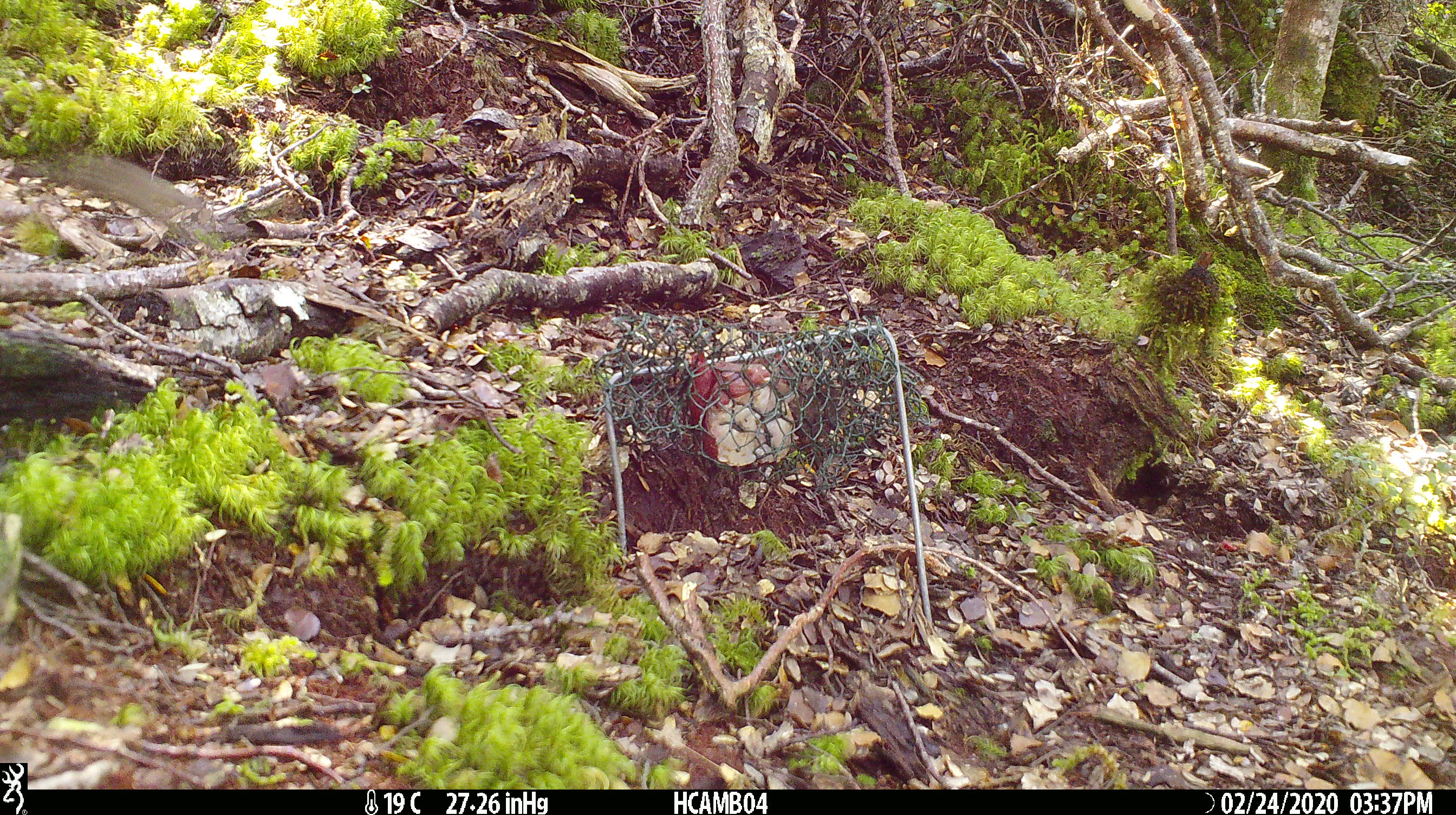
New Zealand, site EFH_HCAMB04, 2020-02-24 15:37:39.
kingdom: Animalia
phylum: Chordata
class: Mammalia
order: Rodentia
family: Muridae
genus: Mus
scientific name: Mus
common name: mouse